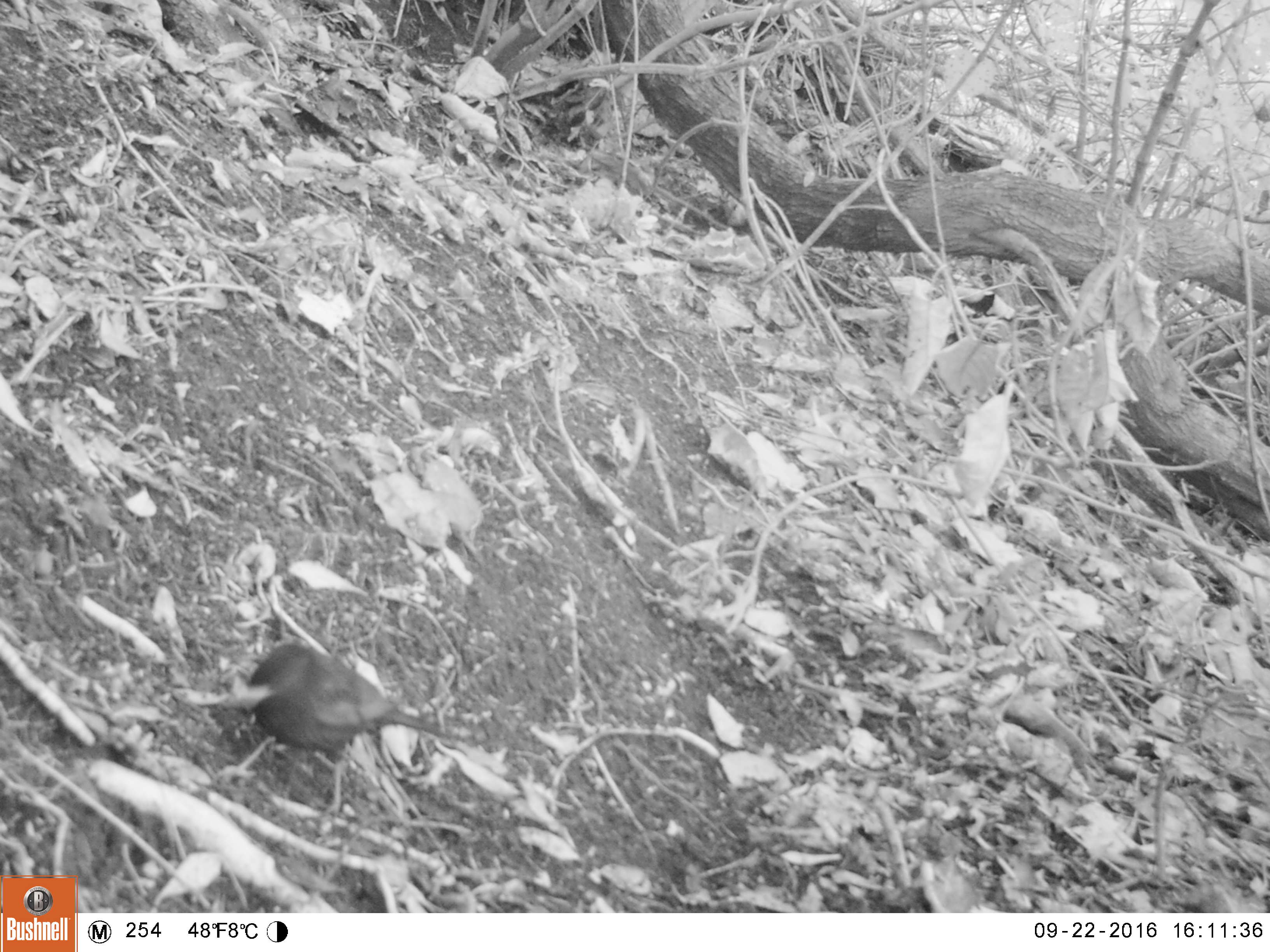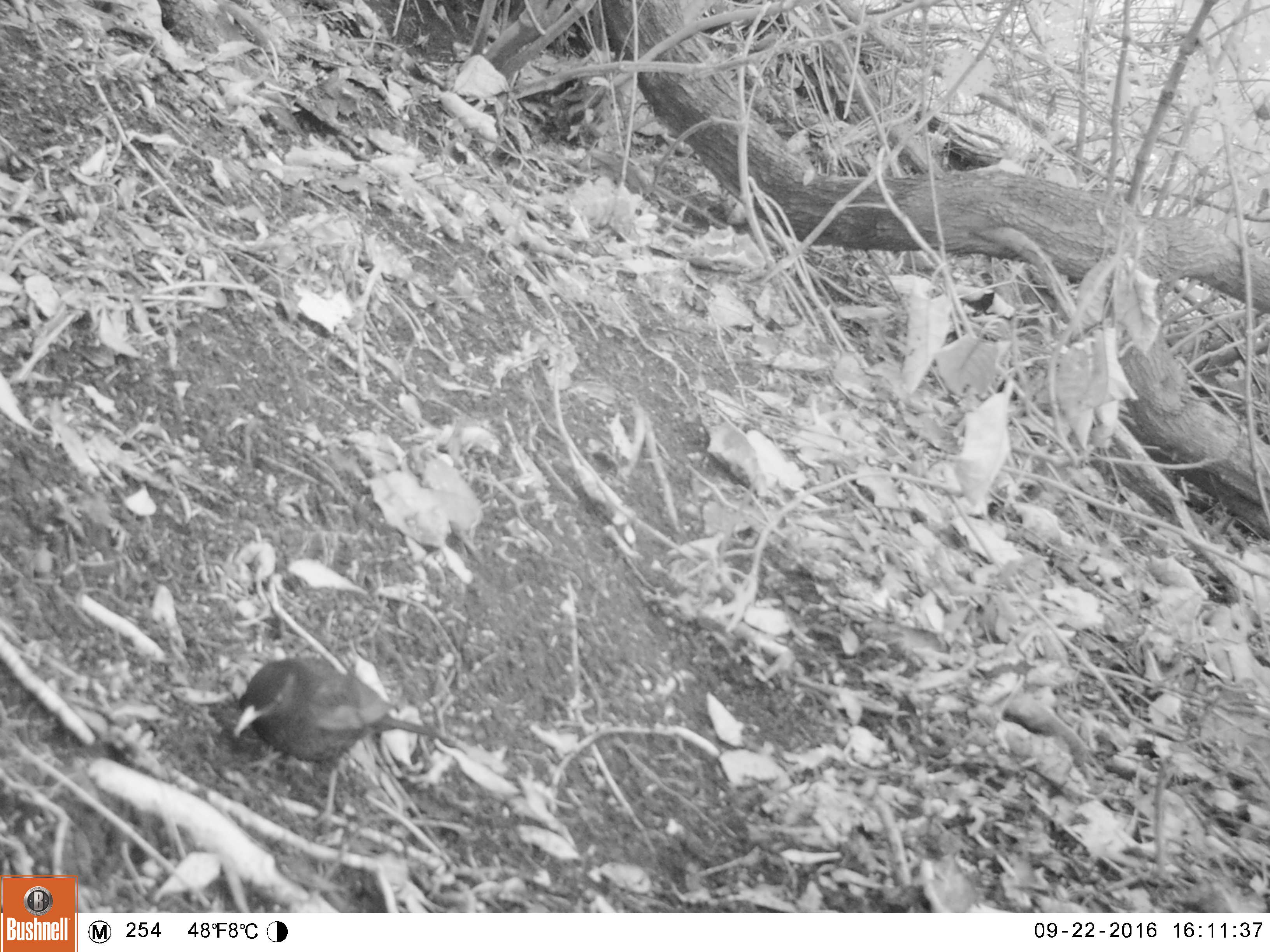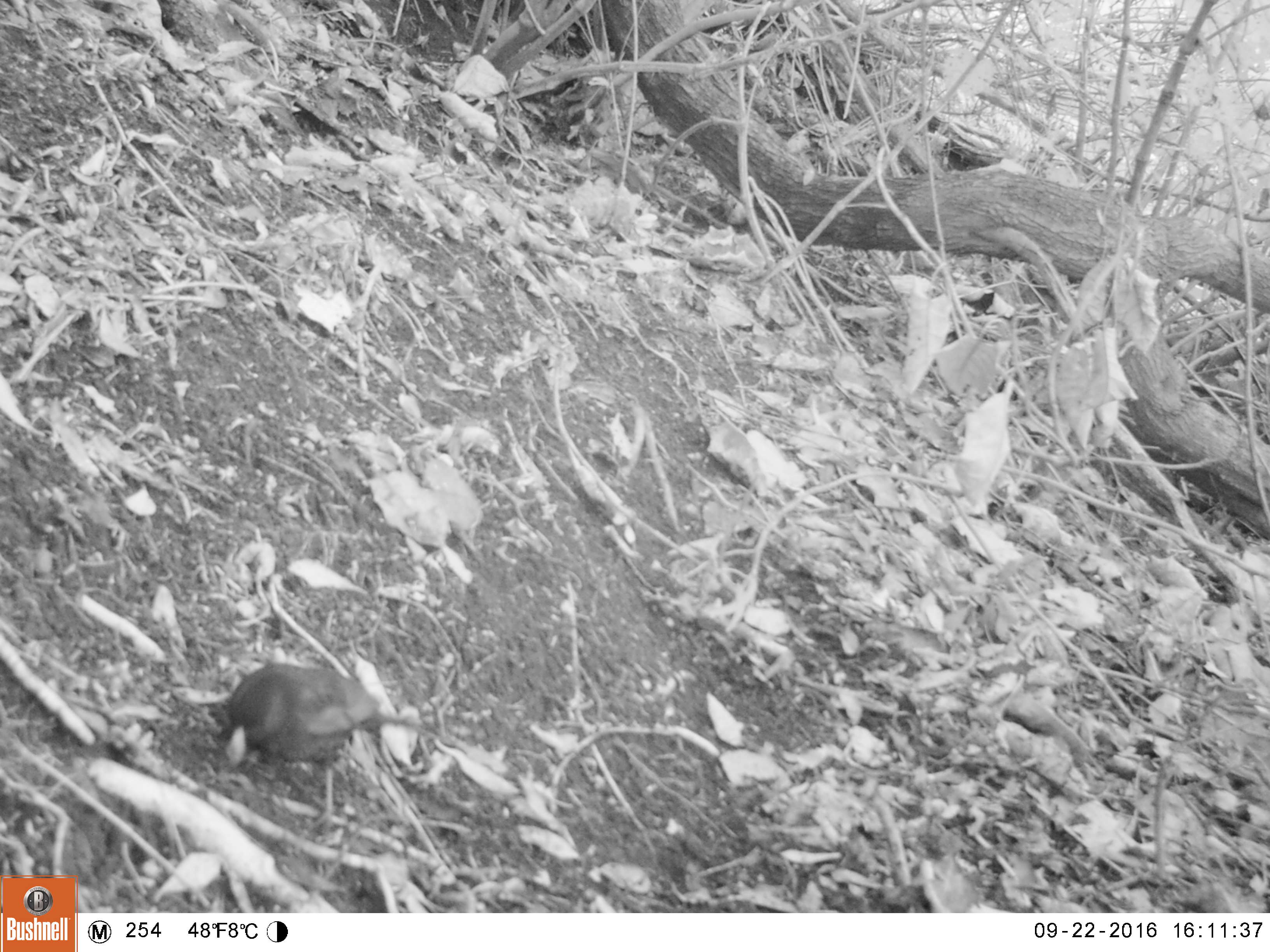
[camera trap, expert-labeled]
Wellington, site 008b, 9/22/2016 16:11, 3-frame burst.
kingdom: Animalia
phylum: Chordata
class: Aves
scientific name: Aves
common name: bird